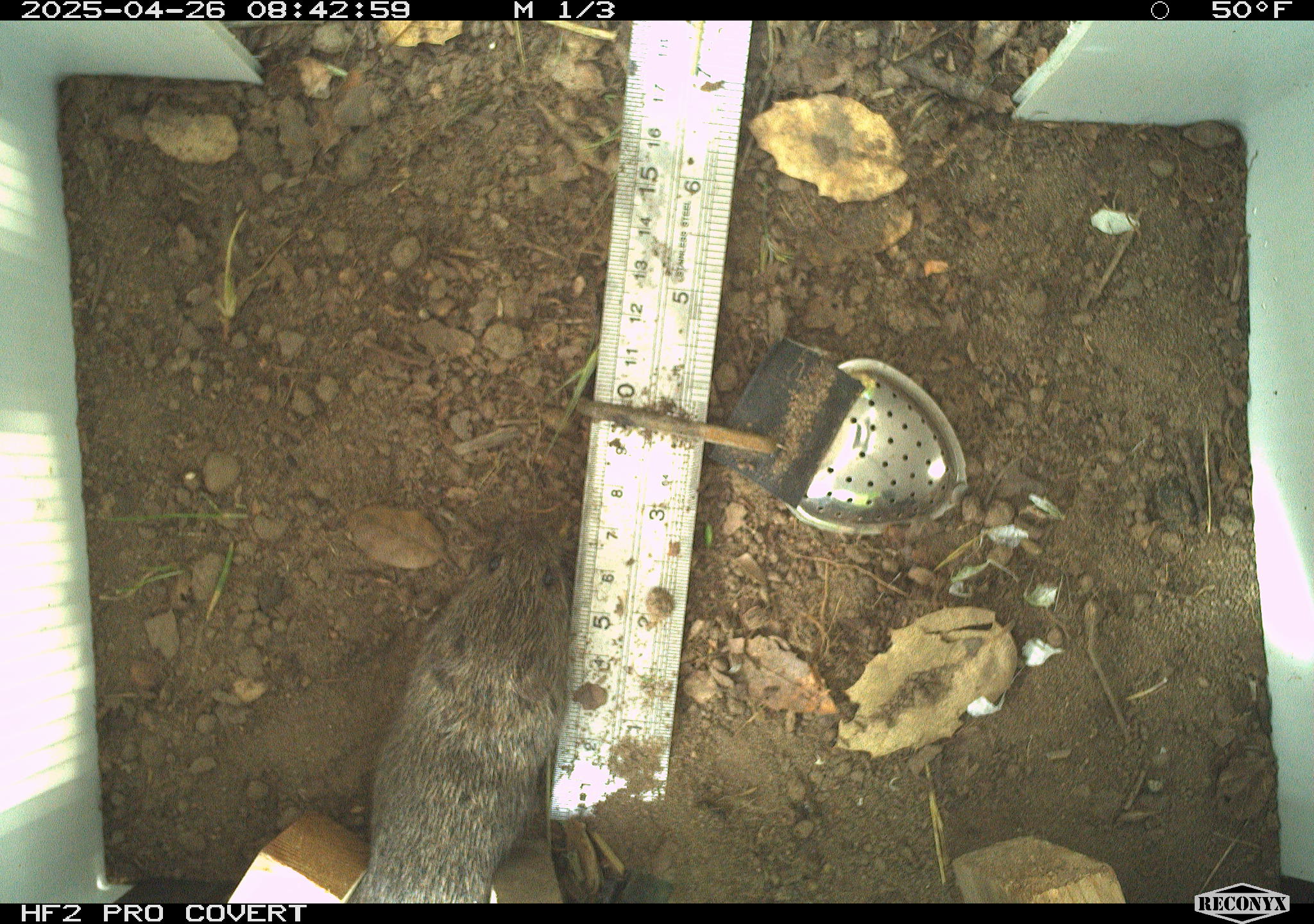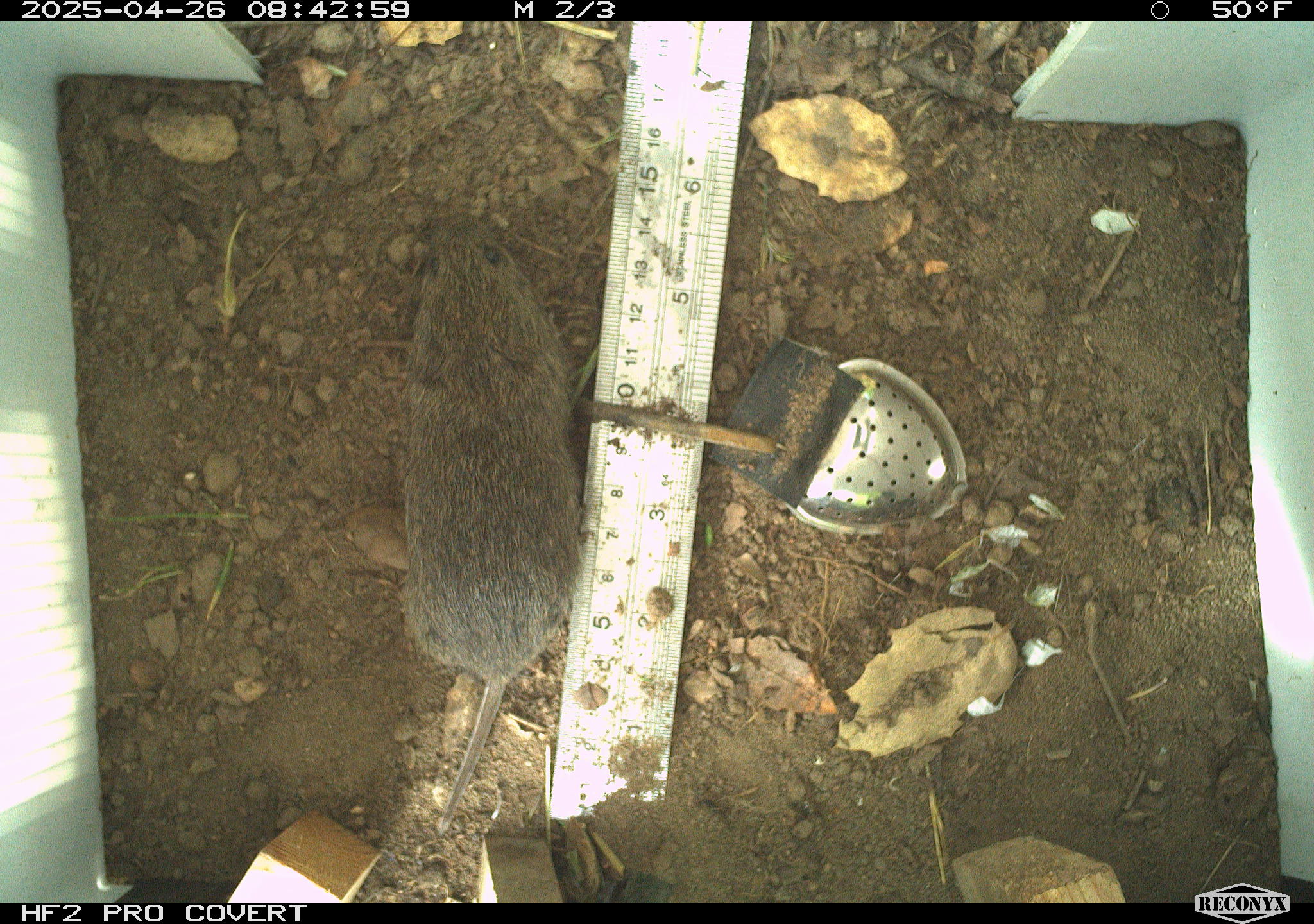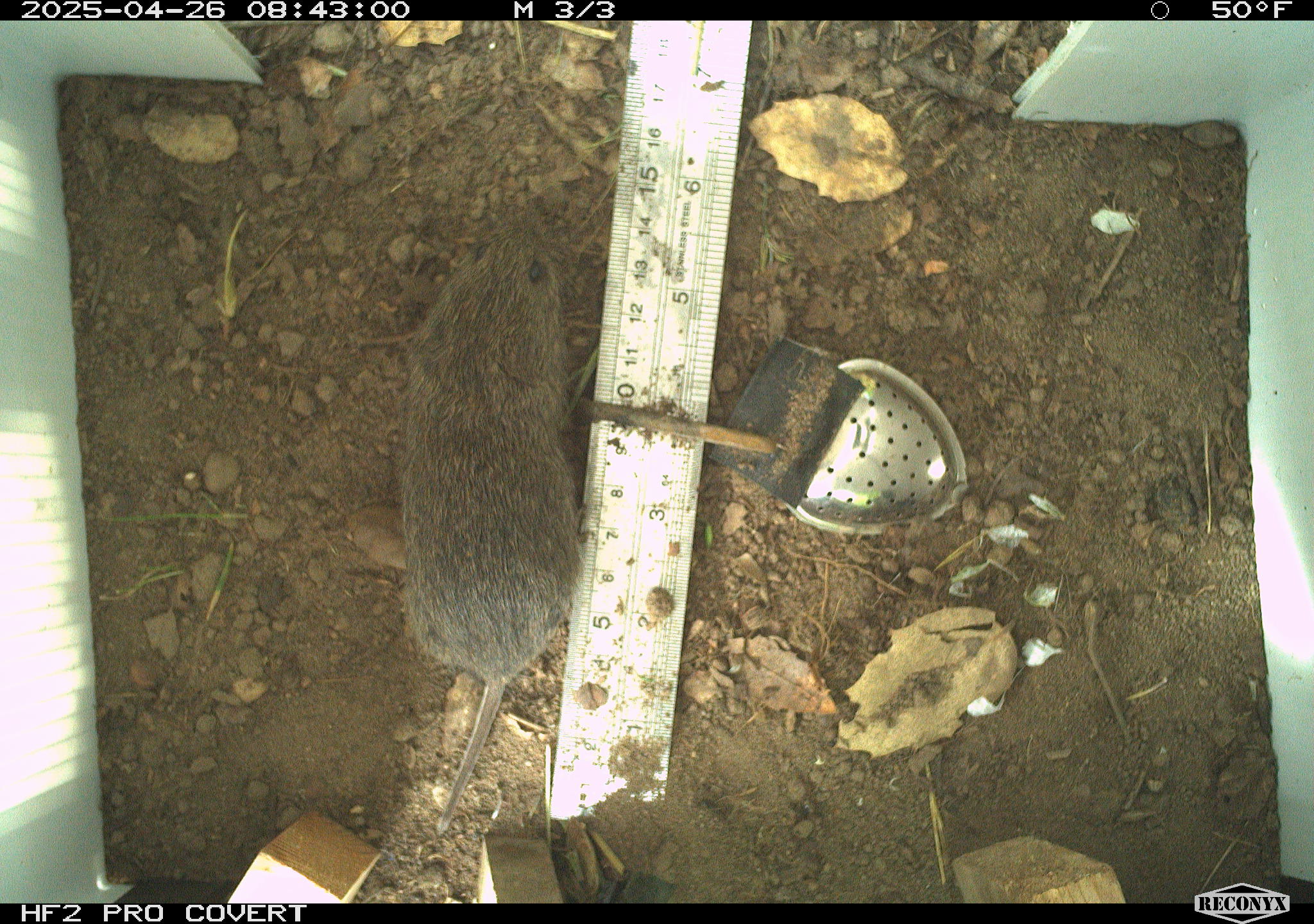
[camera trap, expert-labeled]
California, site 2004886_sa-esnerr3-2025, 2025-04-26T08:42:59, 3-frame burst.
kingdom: Animalia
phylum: Chordata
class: Mammalia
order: Rodentia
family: Cricetidae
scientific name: Arvicolinae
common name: voles, lemmings, and muskrats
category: arvicolinae subfamily